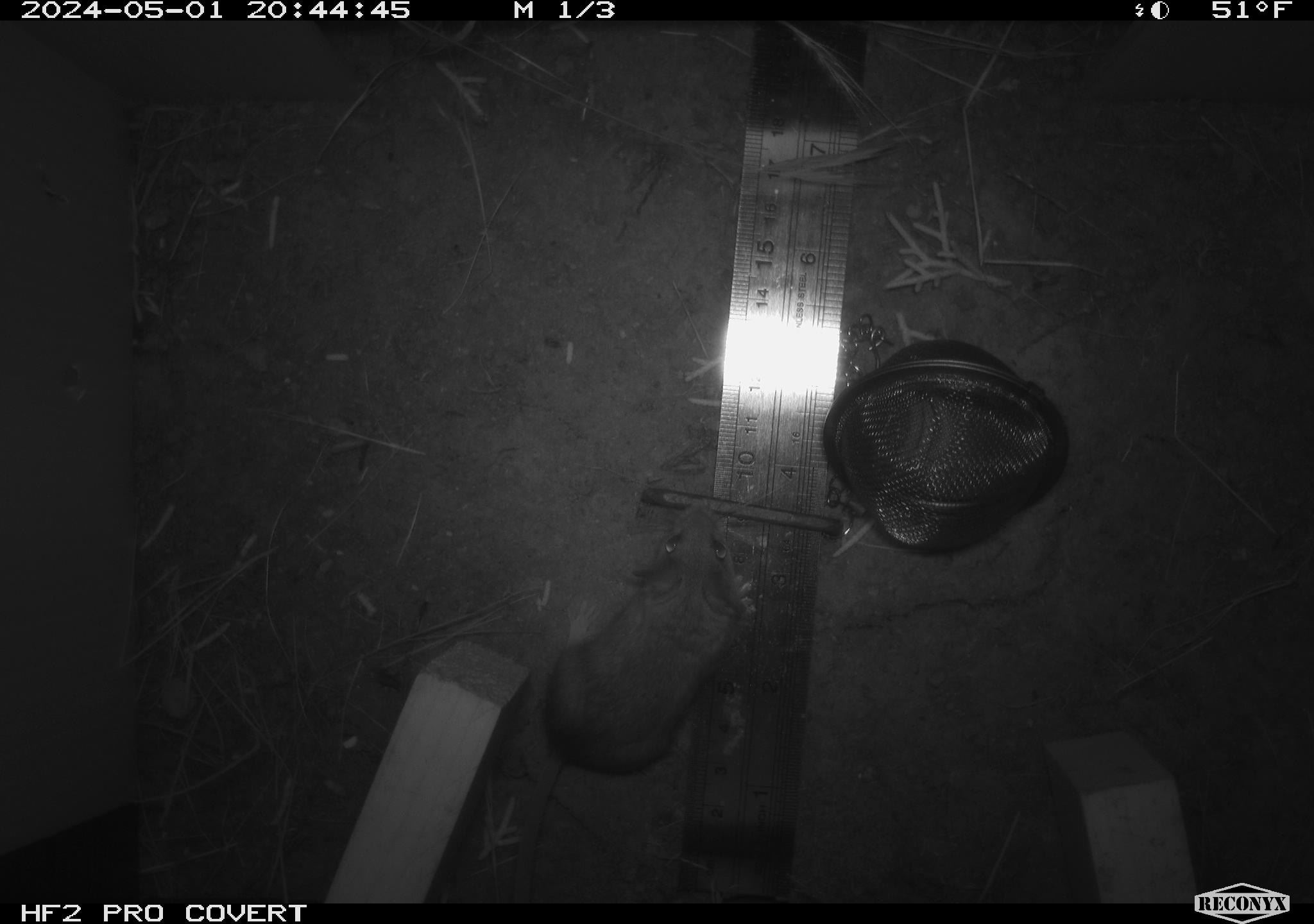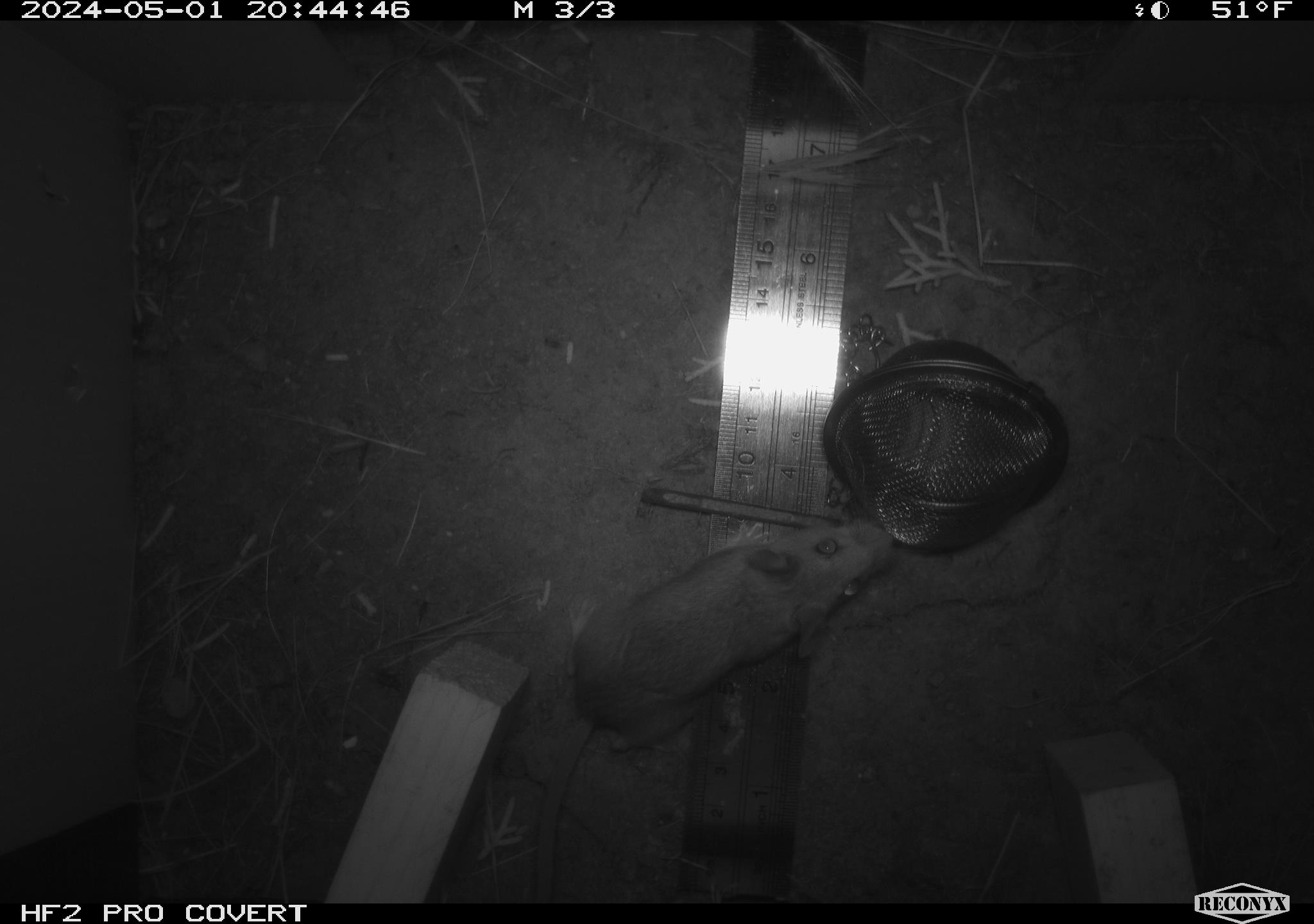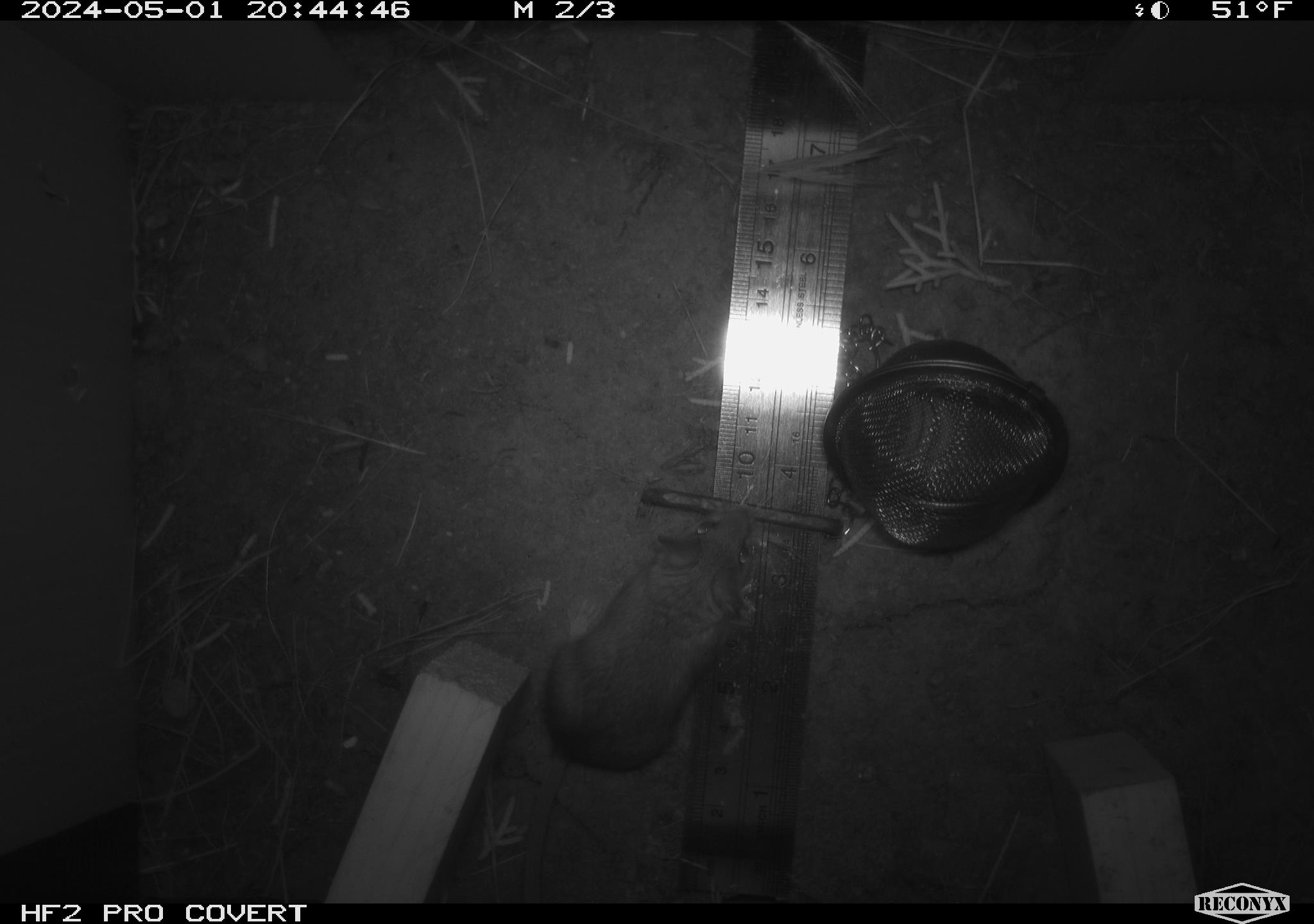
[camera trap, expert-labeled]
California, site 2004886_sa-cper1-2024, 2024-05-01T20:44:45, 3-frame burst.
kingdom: Animalia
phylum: Chordata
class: Mammalia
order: Rodentia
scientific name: Rodentia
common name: rodent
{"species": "rodent (Rodentia)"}